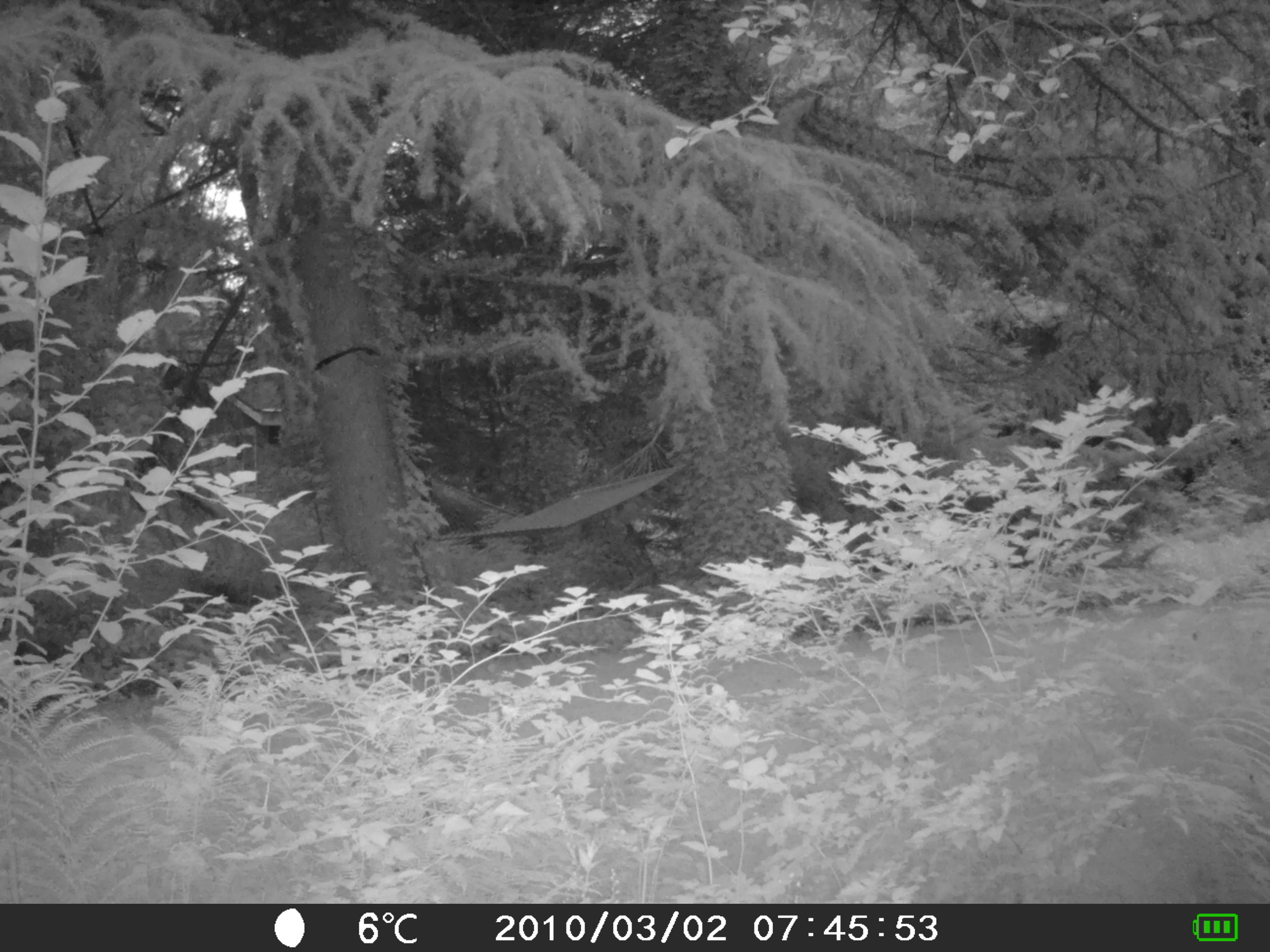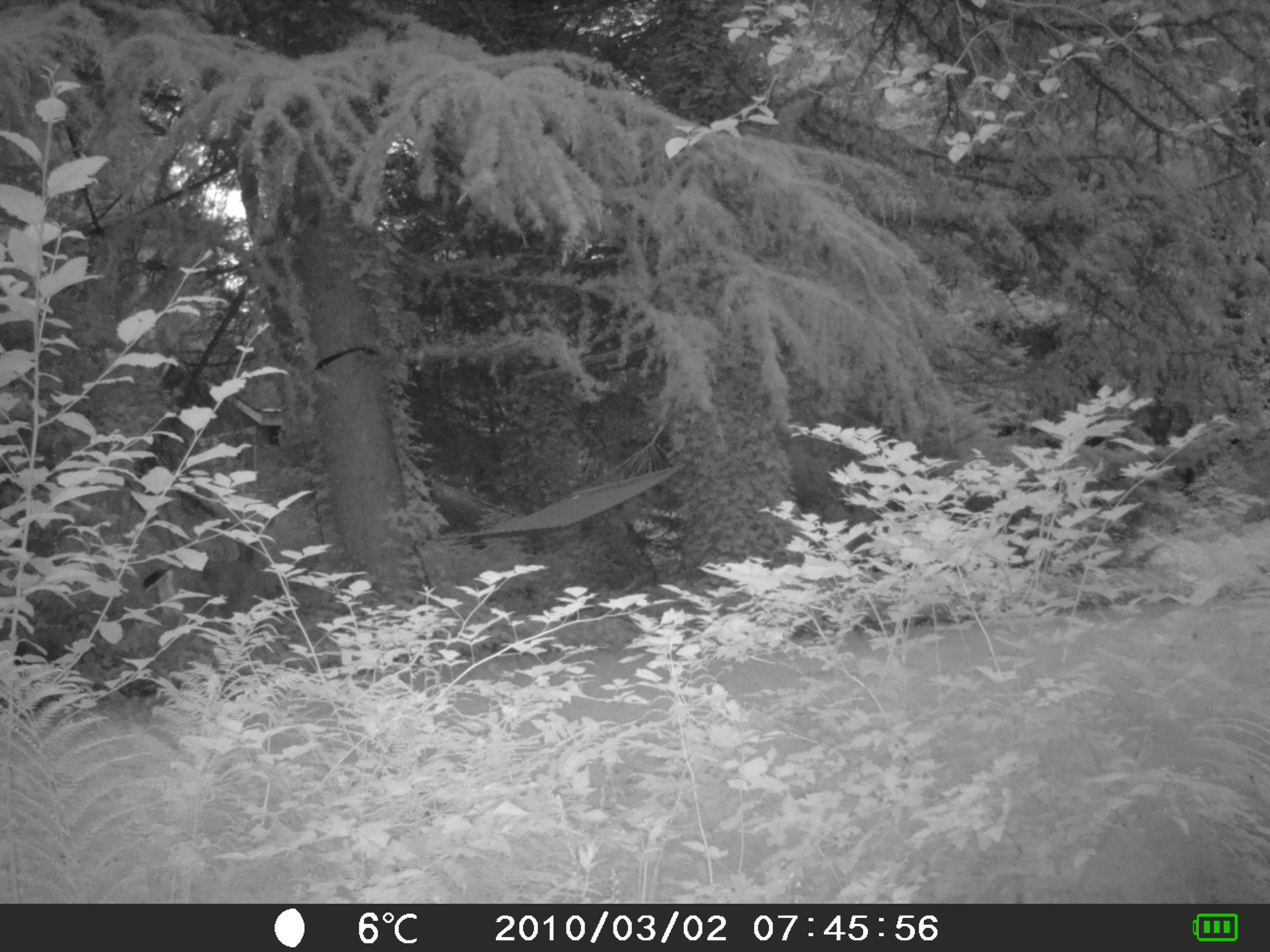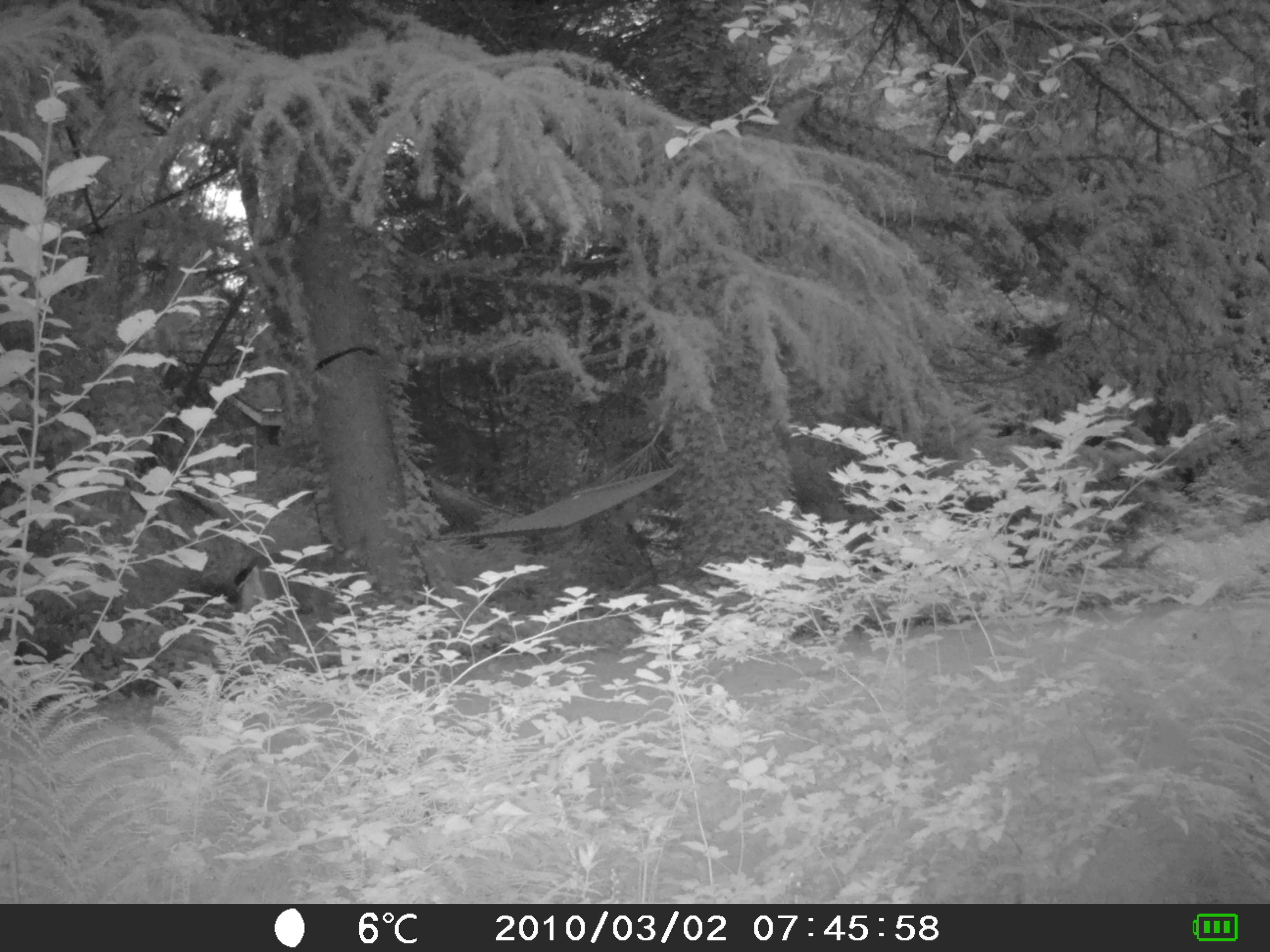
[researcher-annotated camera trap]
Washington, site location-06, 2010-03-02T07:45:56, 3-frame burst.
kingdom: Animalia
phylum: Chordata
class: Mammalia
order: Artiodactyla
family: Cervidae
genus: Odocoileus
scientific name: Odocoileus hemionus columbianus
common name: columbian blacktail deer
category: deer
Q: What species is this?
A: Deer (columbian blacktail deer) (Odocoileus hemionus columbianus).